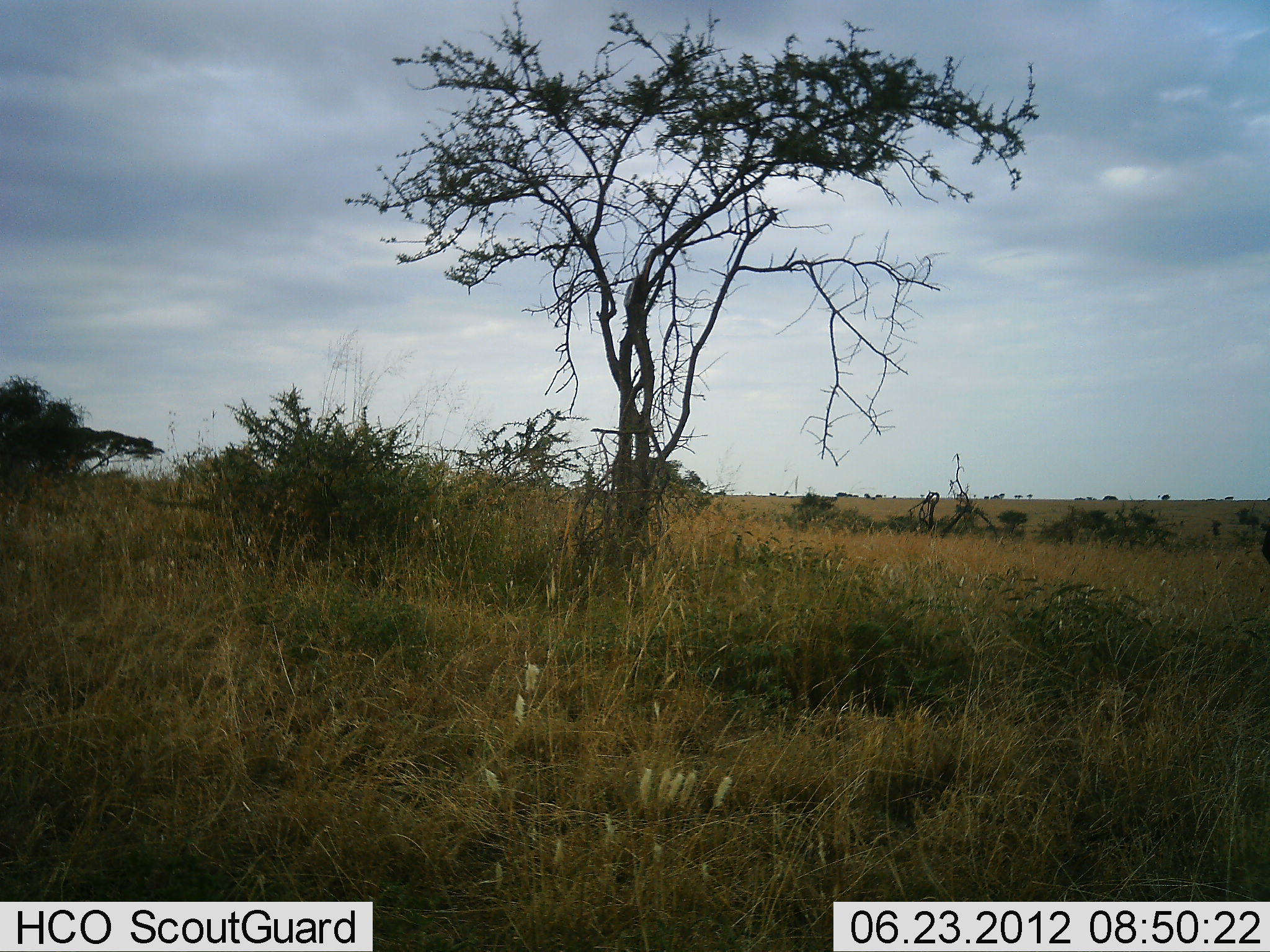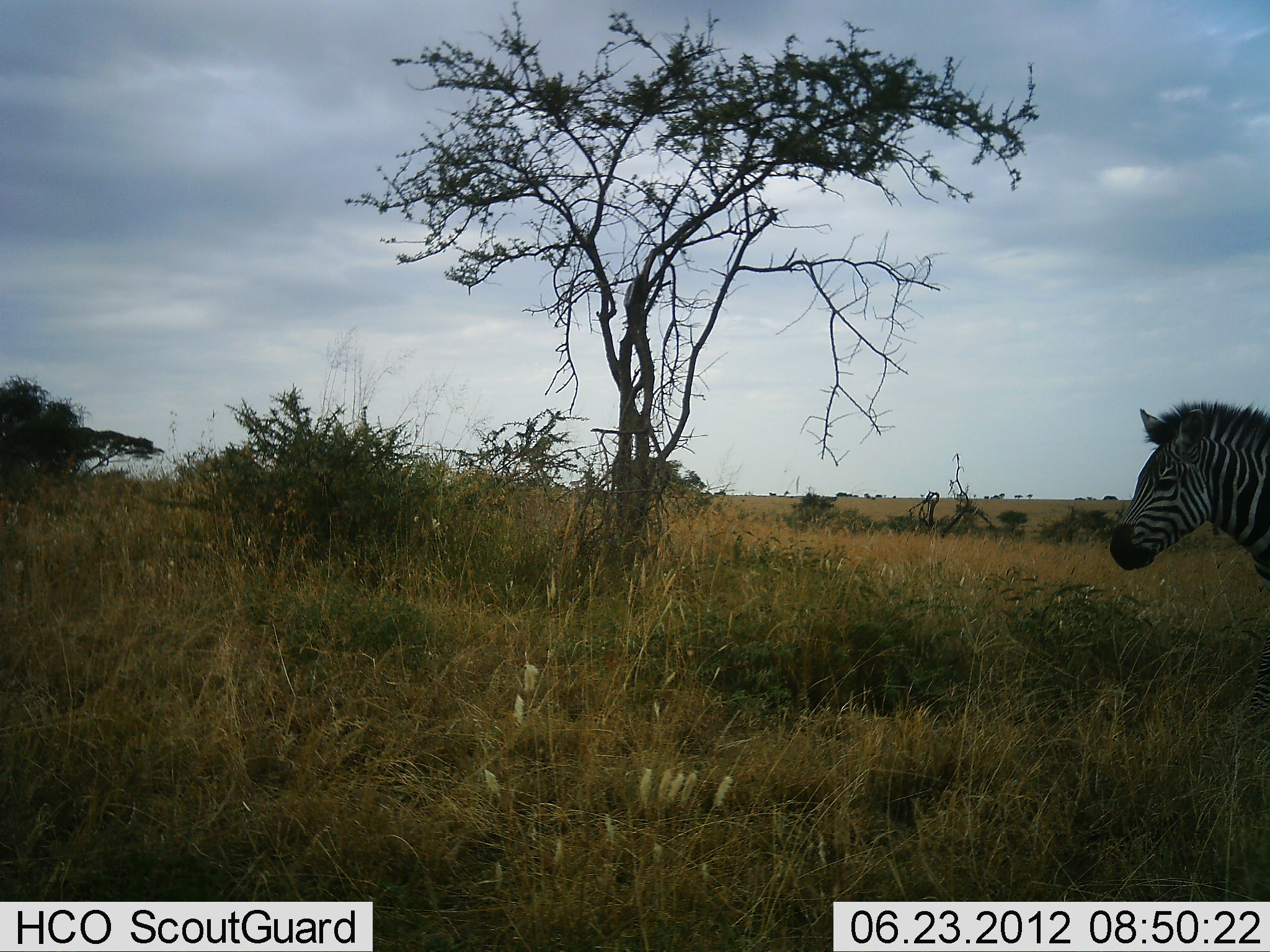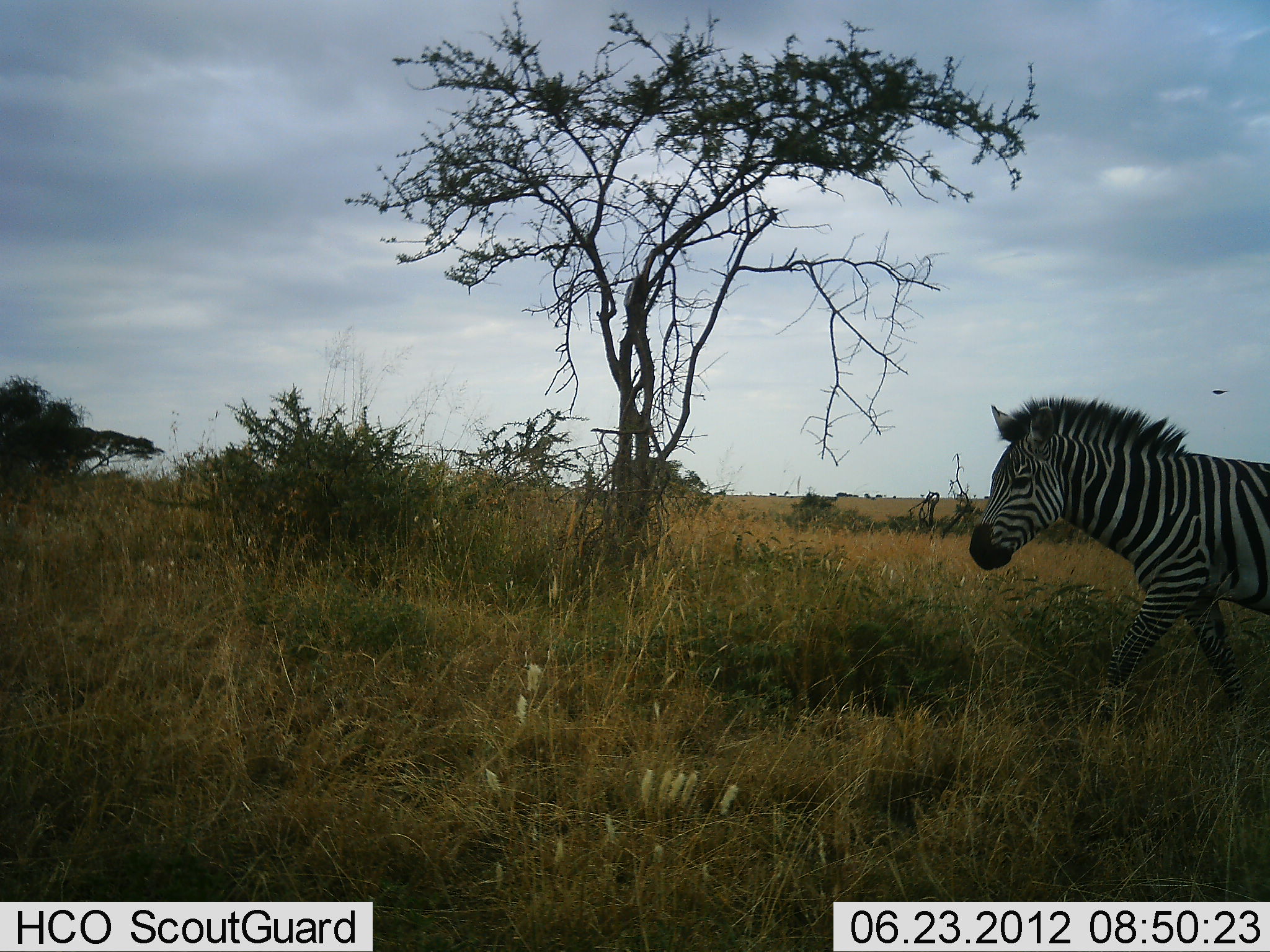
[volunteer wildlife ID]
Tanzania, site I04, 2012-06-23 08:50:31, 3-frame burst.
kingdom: Animalia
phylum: Chordata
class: Mammalia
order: Perissodactyla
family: Equidae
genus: Equus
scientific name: Equus quagga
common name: plains zebra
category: zebra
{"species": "zebra (plains zebra) (Equus quagga)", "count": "1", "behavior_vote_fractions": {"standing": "17%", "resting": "0%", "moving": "83%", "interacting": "0%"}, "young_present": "0%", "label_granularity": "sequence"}